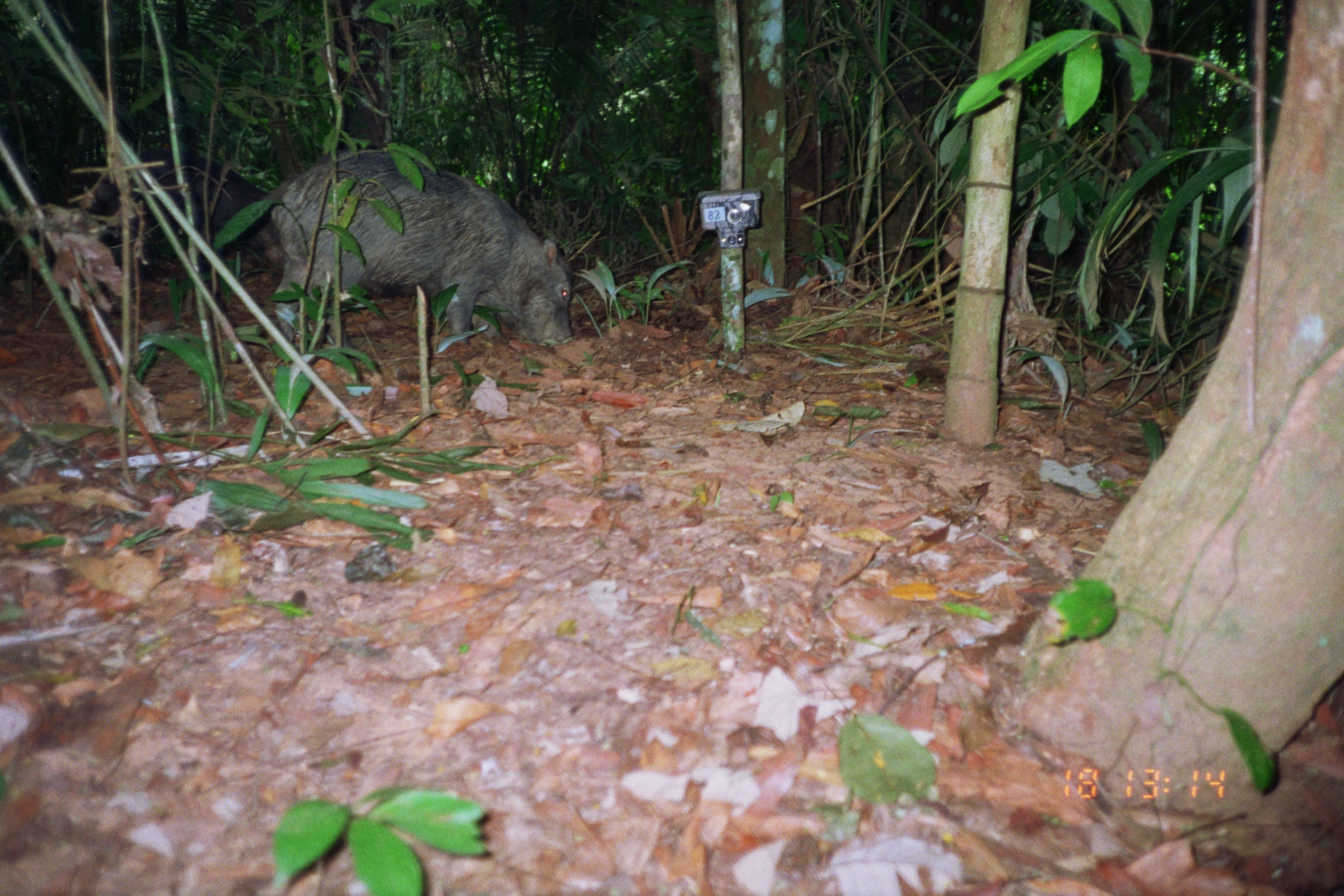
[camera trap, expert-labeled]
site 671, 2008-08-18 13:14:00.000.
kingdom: Animalia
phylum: Chordata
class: Mammalia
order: Artiodactyla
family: Tayassuidae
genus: Tayassu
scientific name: Tayassu pecari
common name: white-lipped peccary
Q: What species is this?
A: Tayassu pecari (white-lipped peccary).